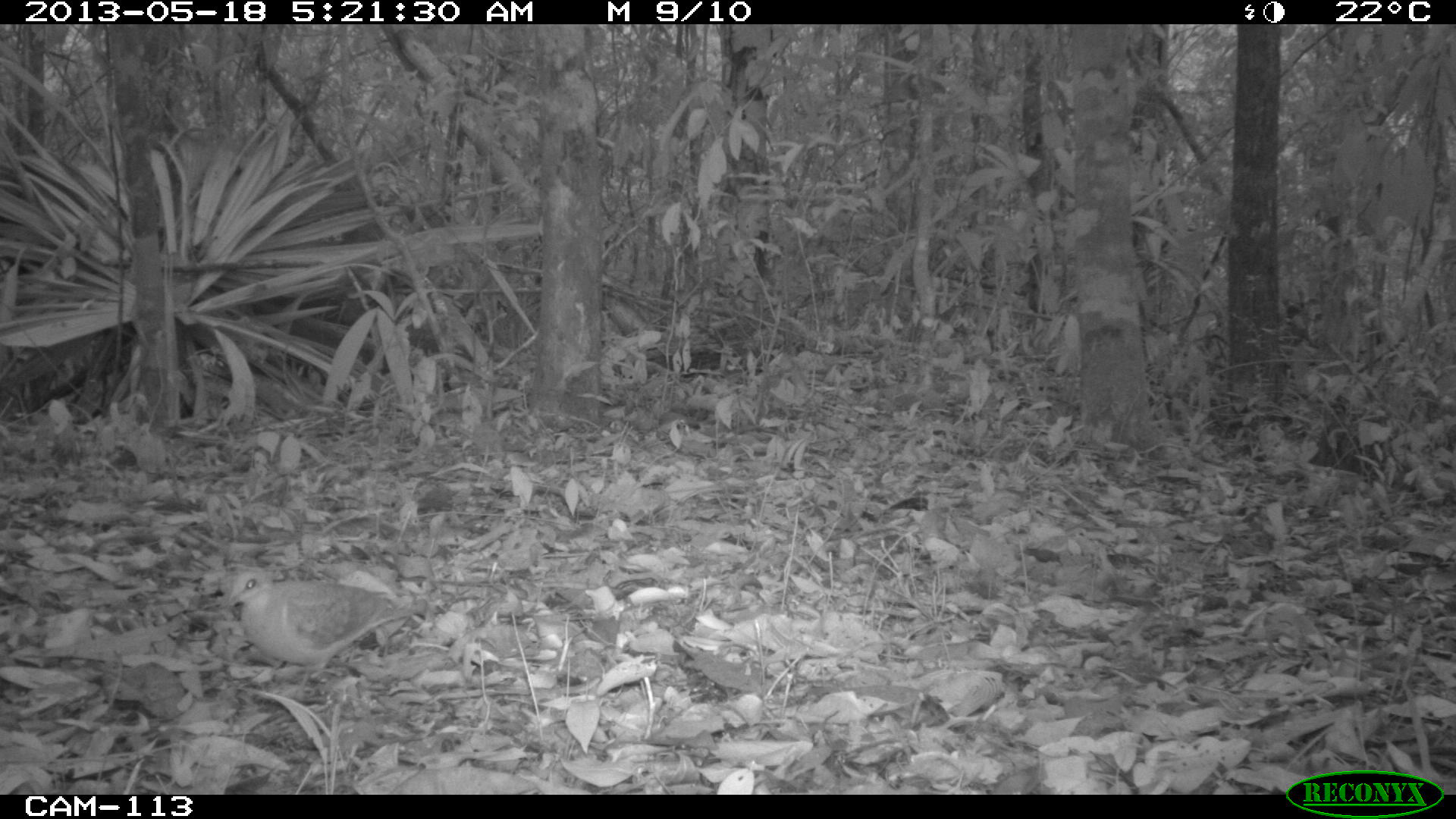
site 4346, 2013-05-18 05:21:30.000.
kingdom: Animalia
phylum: Chordata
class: Aves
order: Columbiformes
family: Columbidae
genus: Geotrygon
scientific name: Geotrygon montana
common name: ruddy quail-dove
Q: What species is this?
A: Geotrygon montana (ruddy quail-dove).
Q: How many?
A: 1.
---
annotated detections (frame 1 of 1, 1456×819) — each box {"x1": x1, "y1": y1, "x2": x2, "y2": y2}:
geotrygon montana: {"x1": 225, "y1": 565, "x2": 429, "y2": 702}